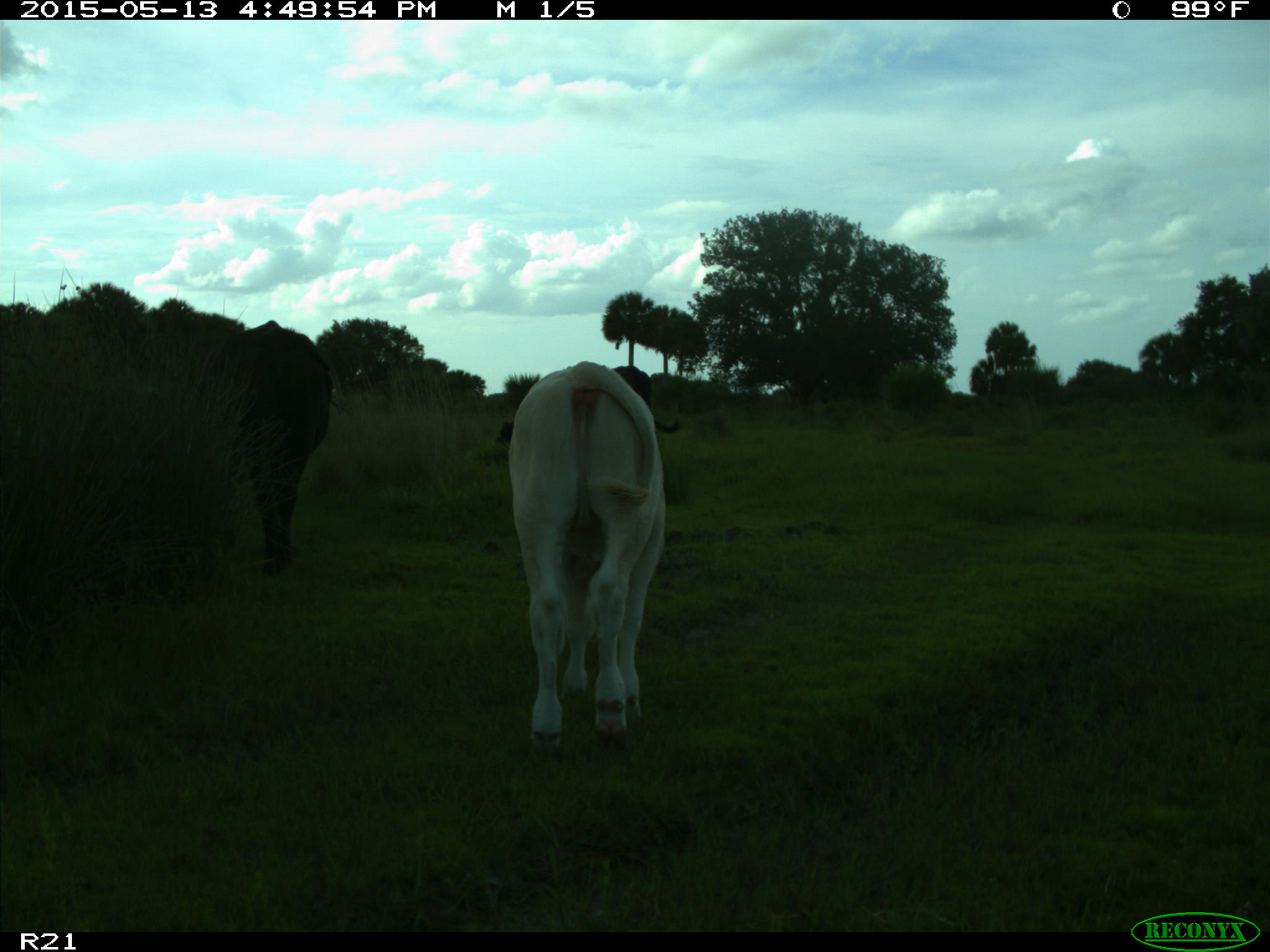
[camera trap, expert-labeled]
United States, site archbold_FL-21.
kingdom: Animalia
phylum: Chordata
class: Mammalia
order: Artiodactyla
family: Bovidae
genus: Bos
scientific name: Bos taurus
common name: domestic cow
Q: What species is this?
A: Bos taurus (domestic cow).